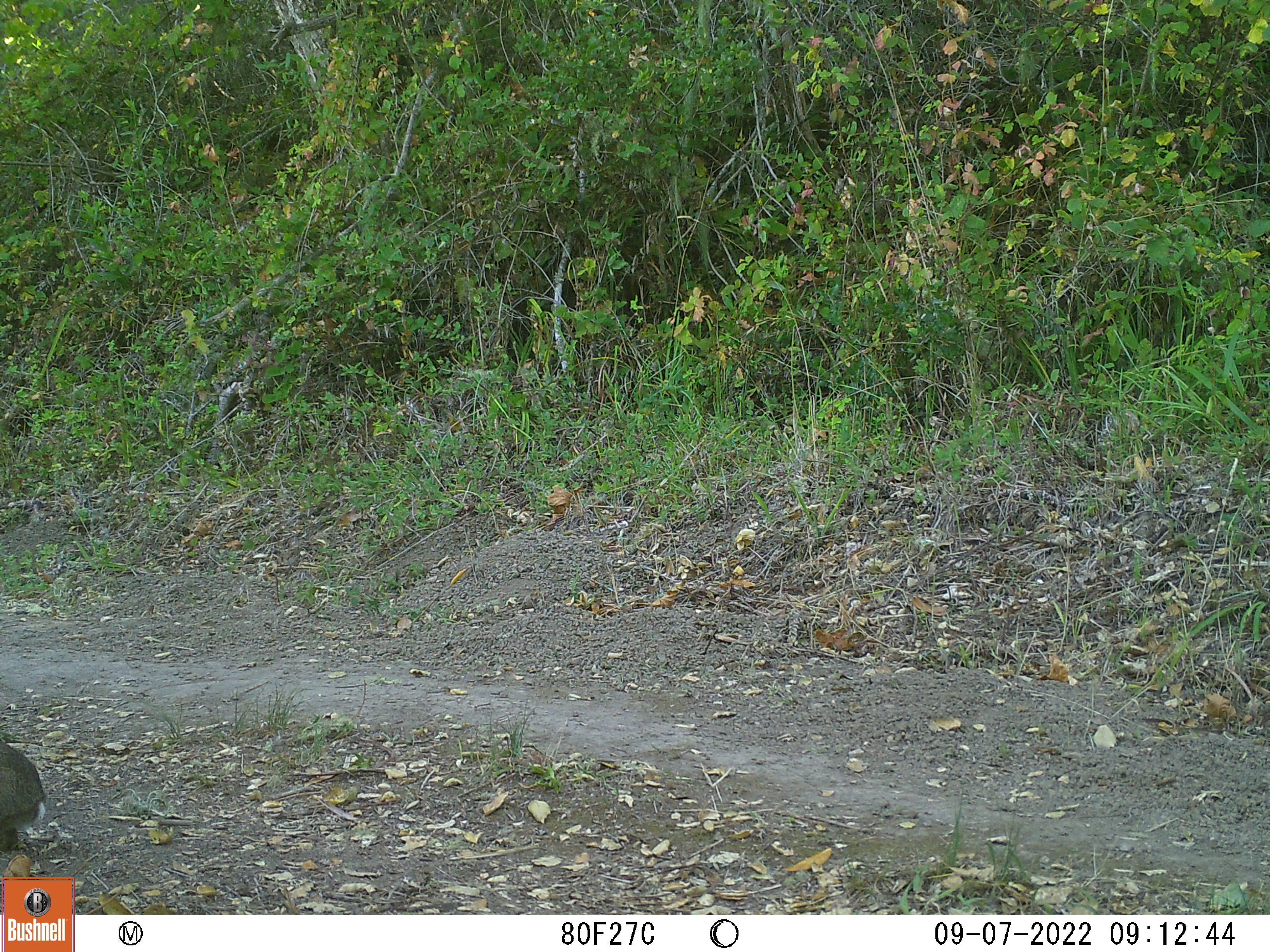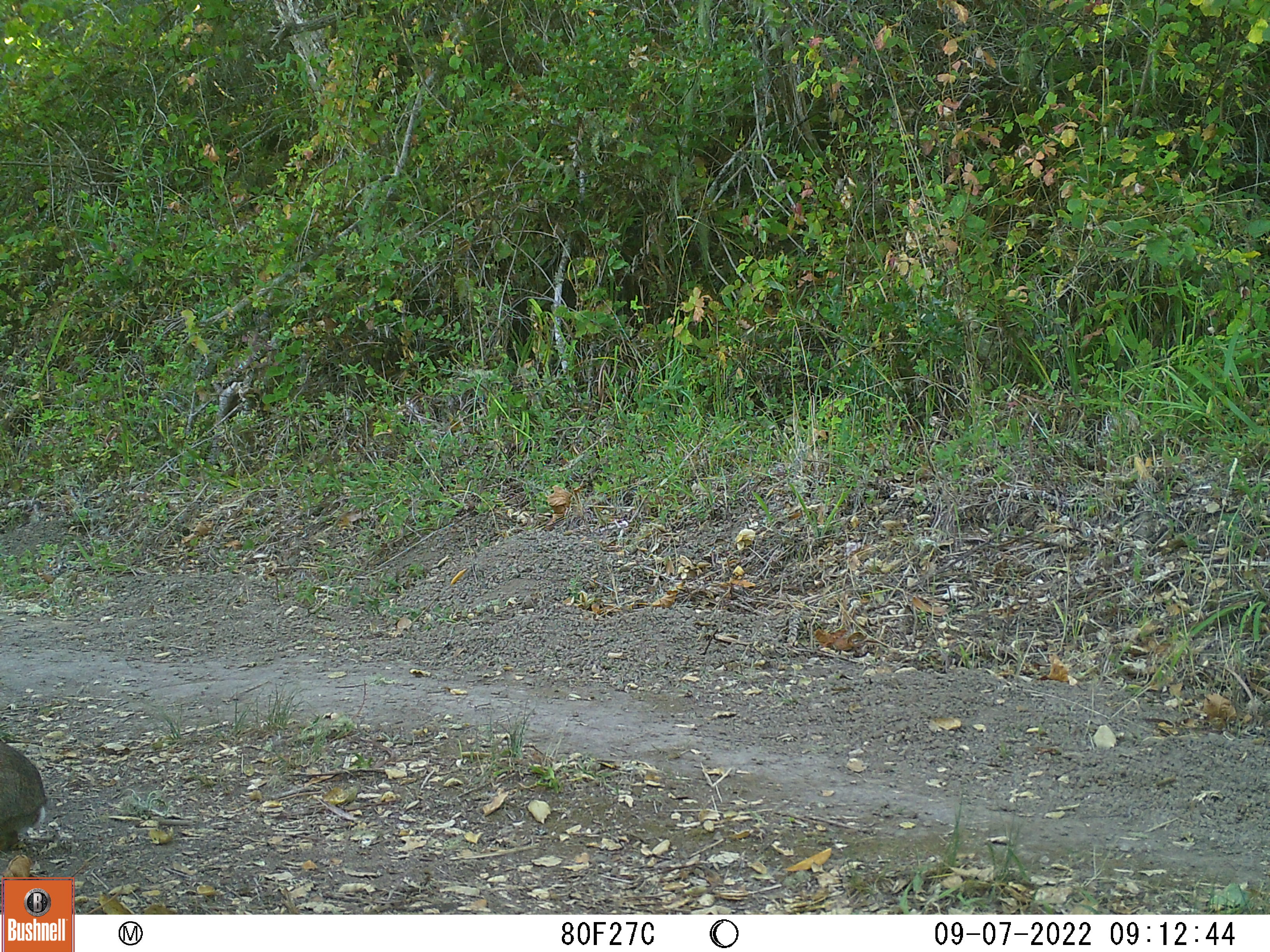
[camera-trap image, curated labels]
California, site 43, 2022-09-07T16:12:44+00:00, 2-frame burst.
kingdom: Animalia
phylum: Chordata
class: Mammalia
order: Lagomorpha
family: Leporidae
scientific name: Leporidae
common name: rabbit